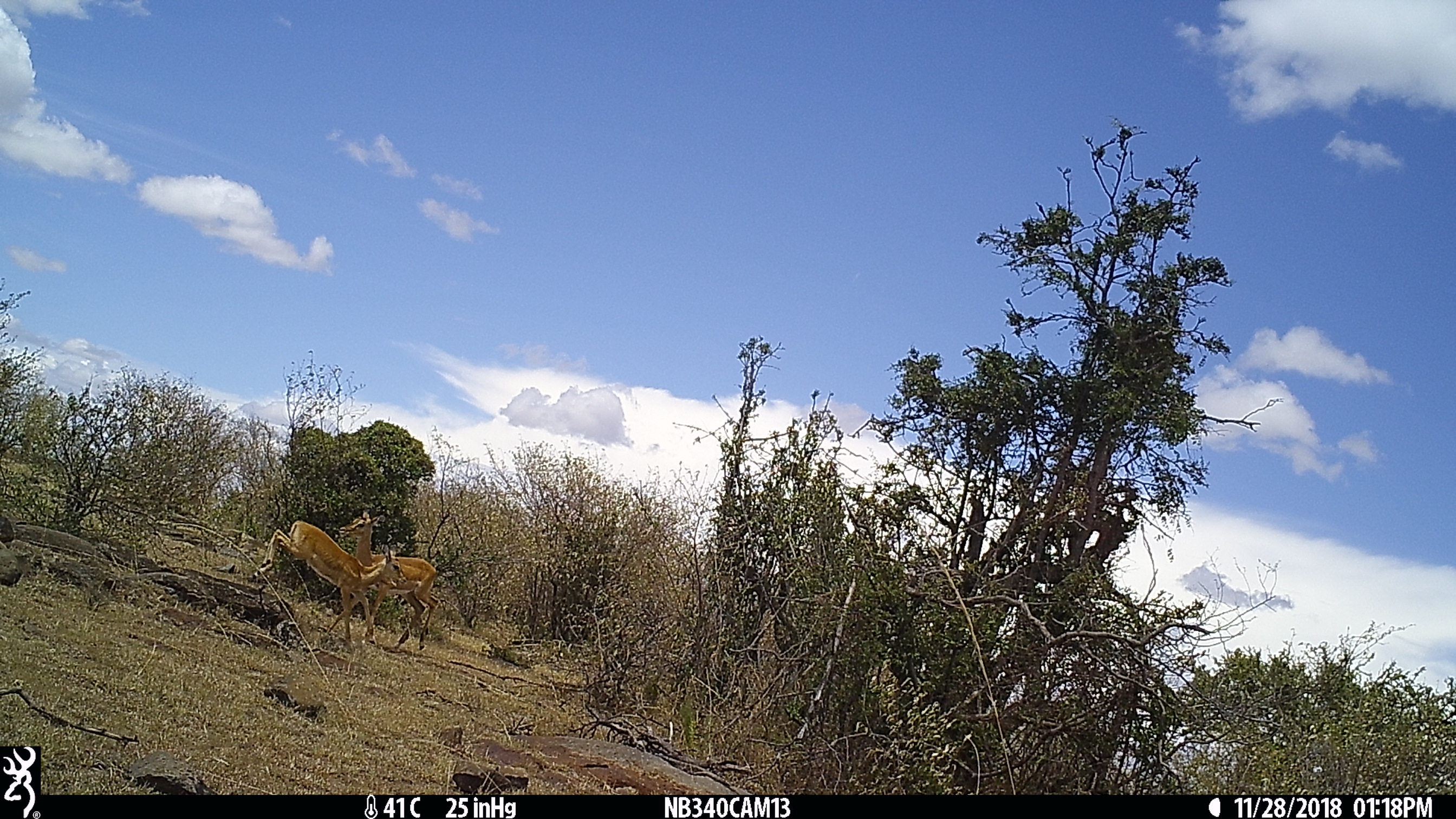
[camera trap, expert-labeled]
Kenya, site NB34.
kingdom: Animalia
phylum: Chordata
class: Mammalia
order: Artiodactyla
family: Bovidae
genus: Aepyceros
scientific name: Aepyceros melampus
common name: impala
Impala (Aepyceros melampus).